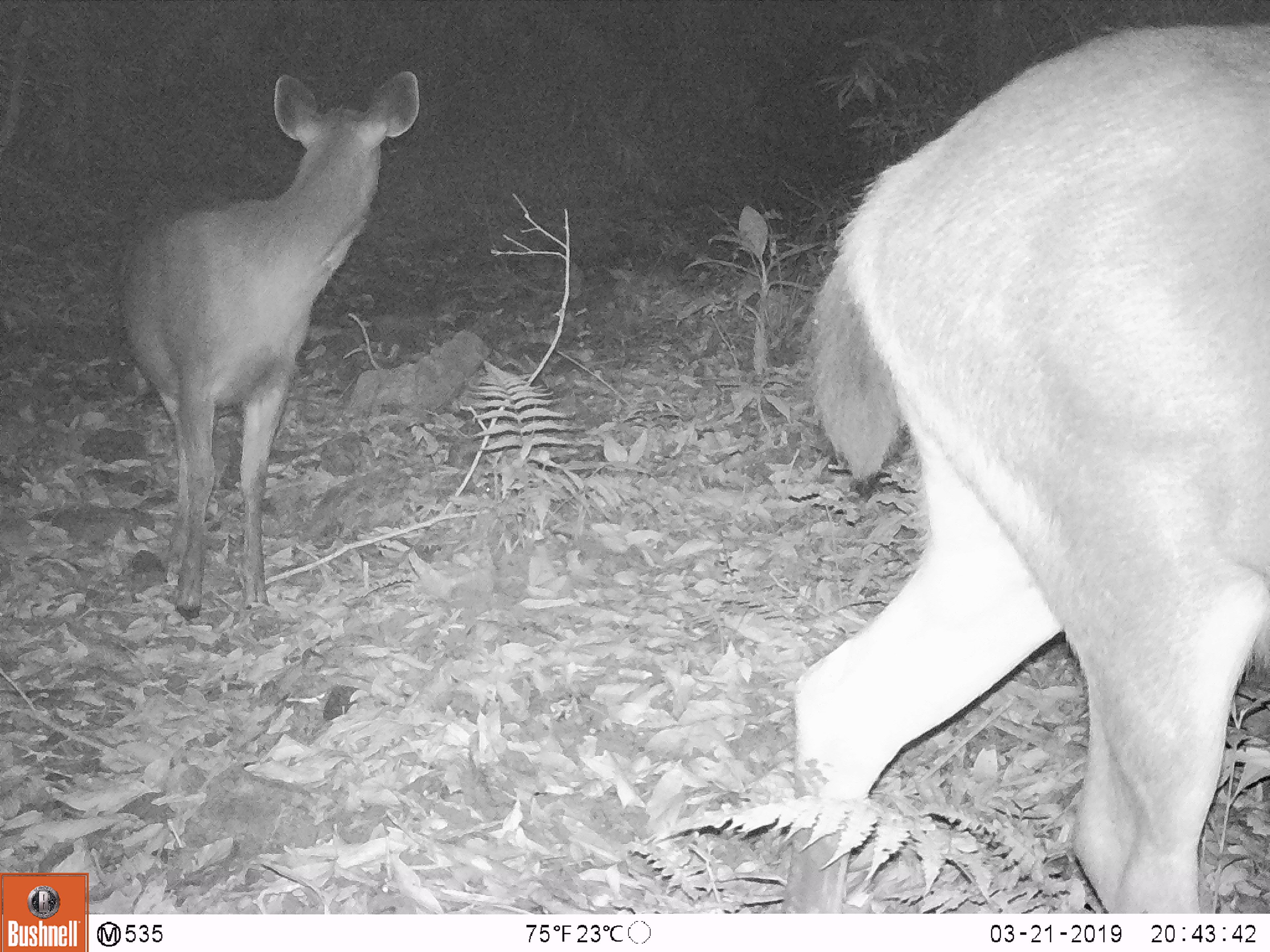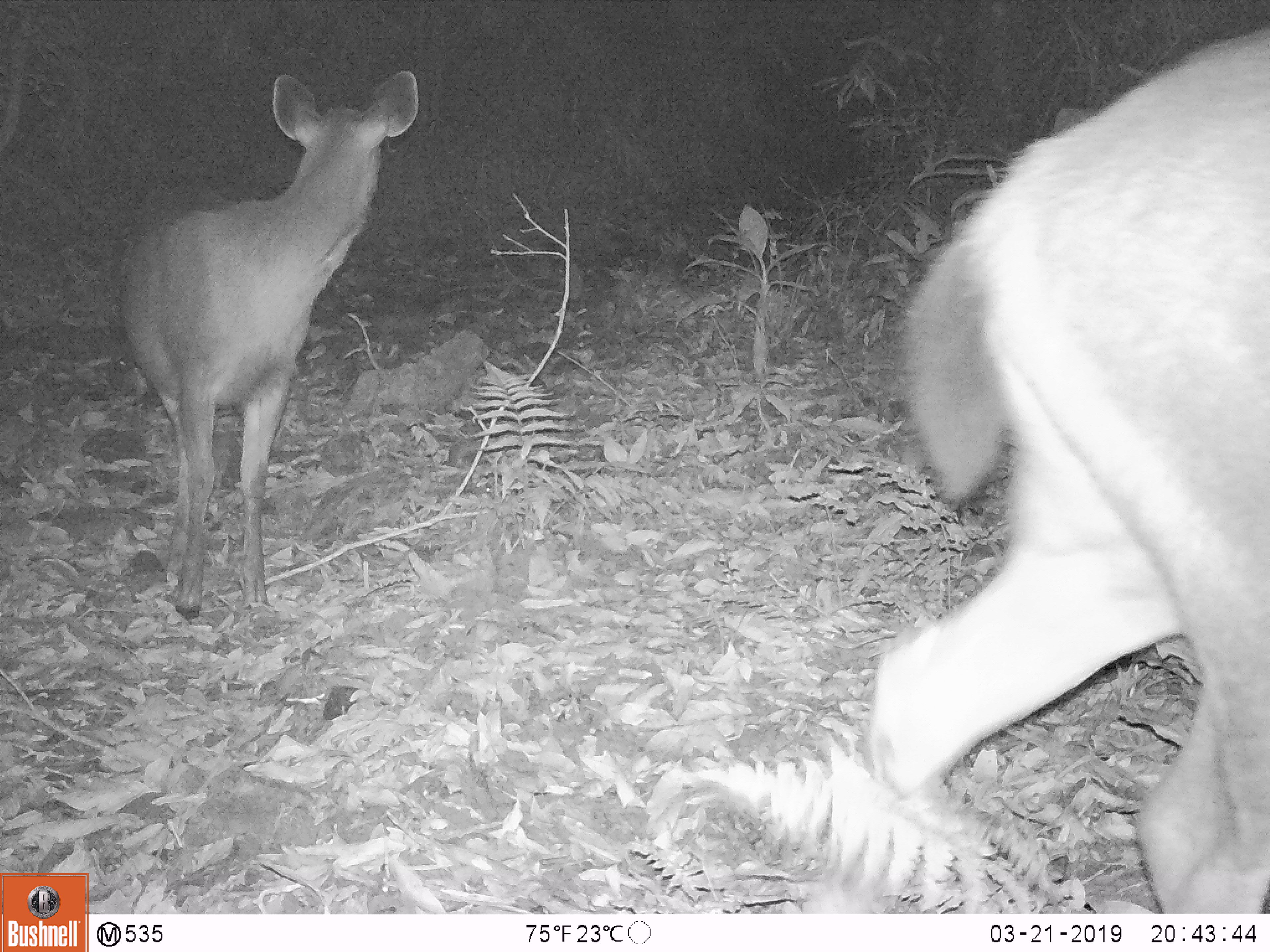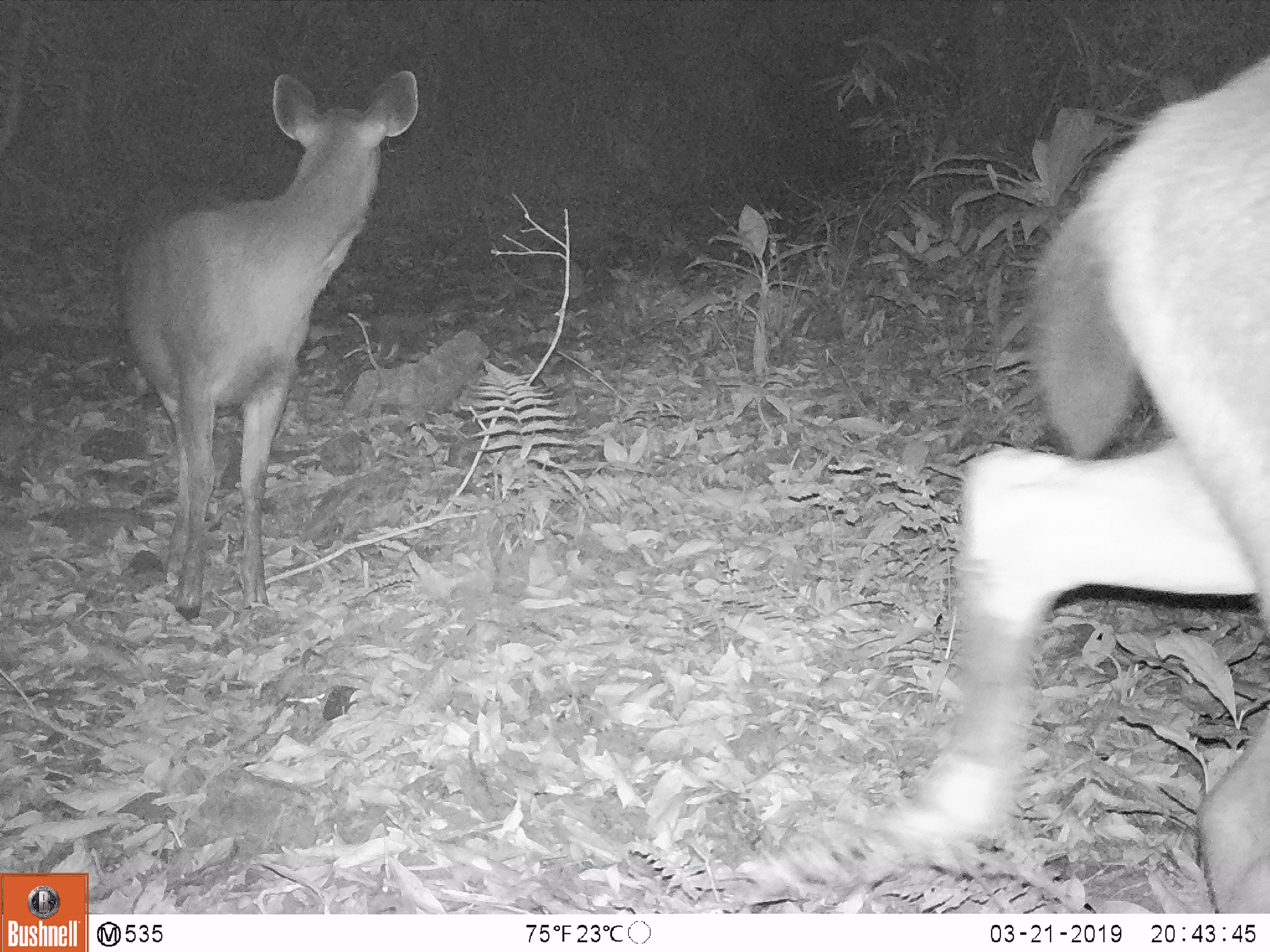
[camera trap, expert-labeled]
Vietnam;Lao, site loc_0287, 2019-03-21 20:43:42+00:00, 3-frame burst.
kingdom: Animalia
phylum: Chordata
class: Mammalia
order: Artiodactyla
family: Cervidae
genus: Rusa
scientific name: Rusa unicolor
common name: sambar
Sambar (Rusa unicolor). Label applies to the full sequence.